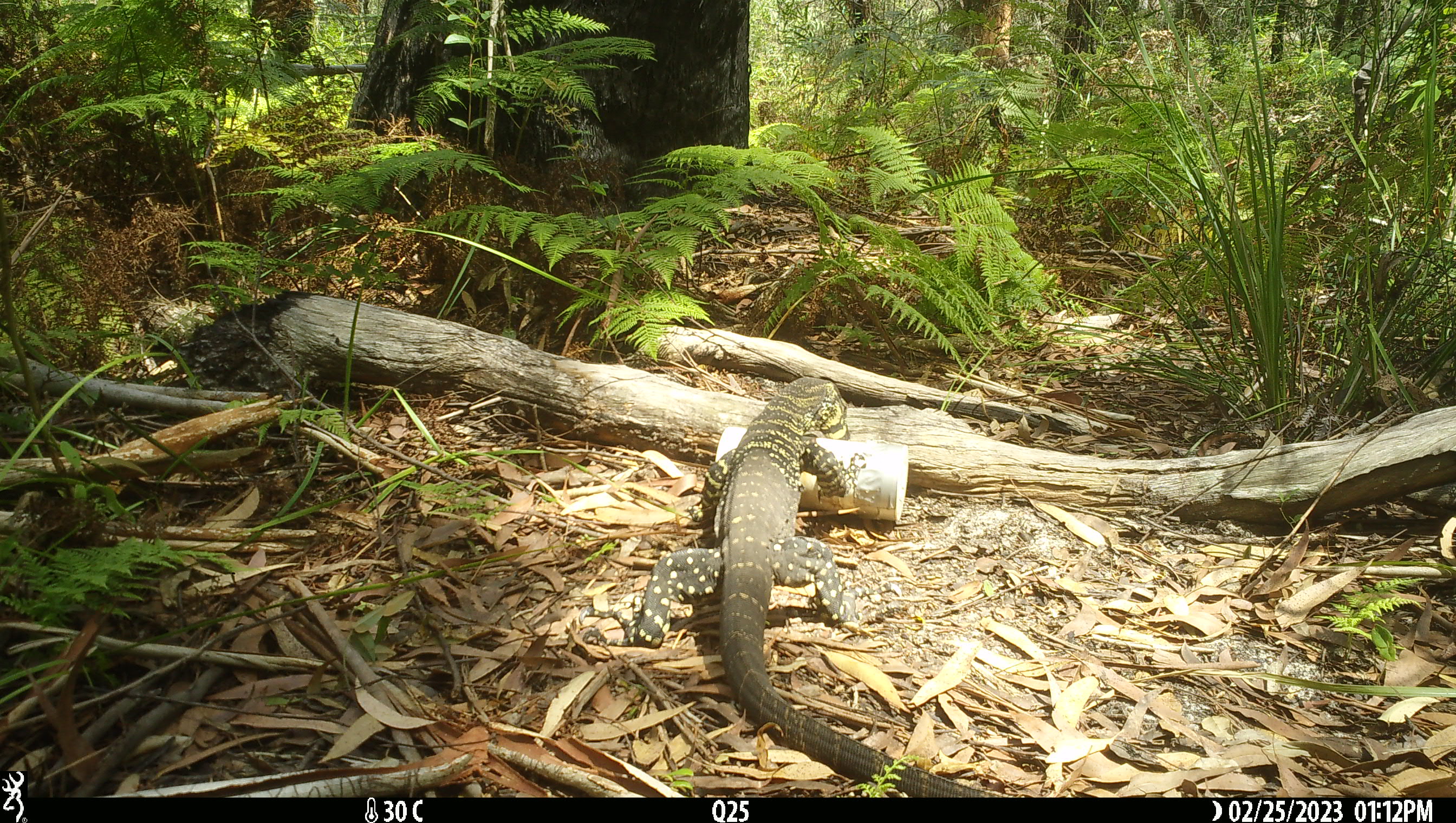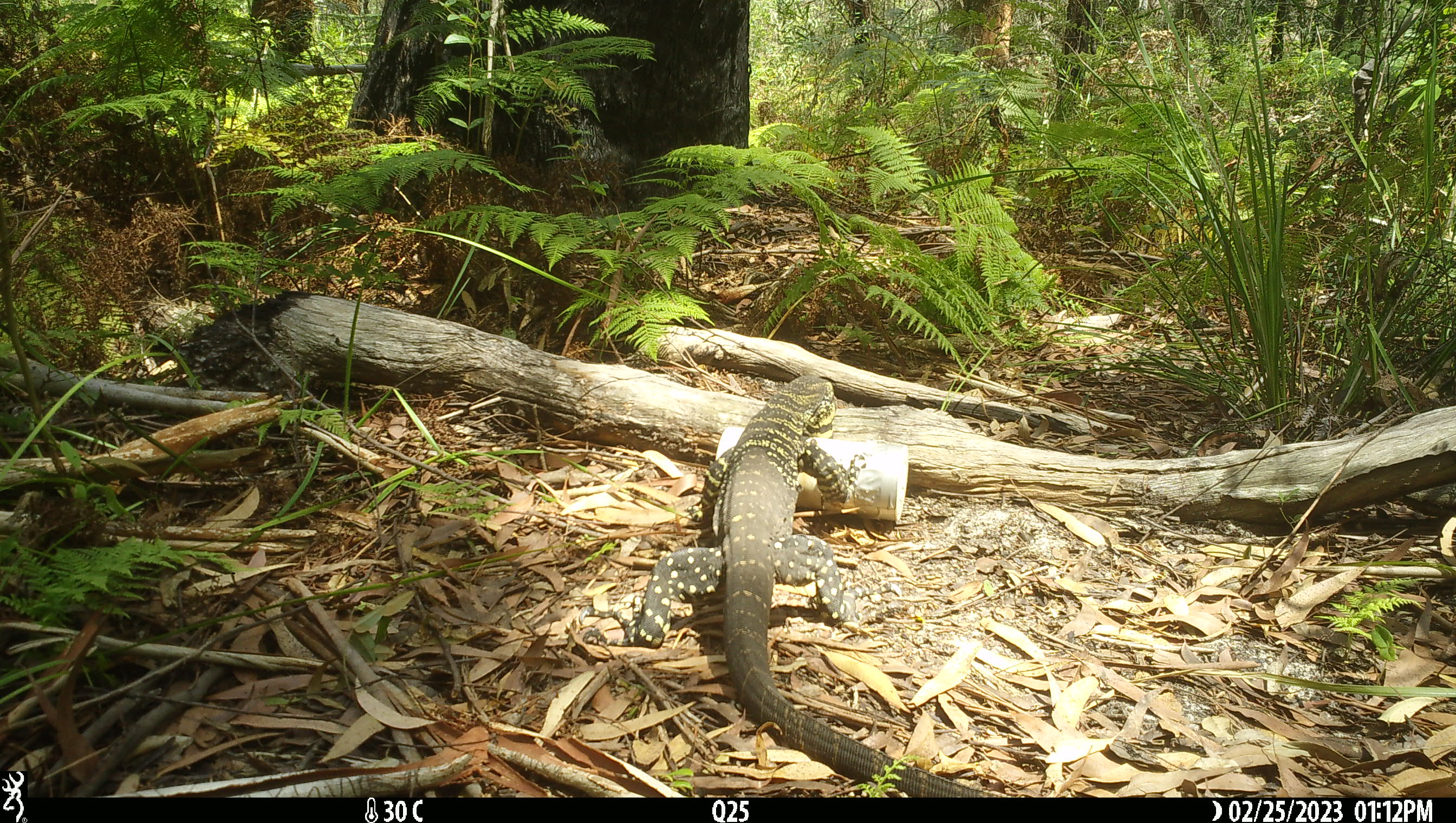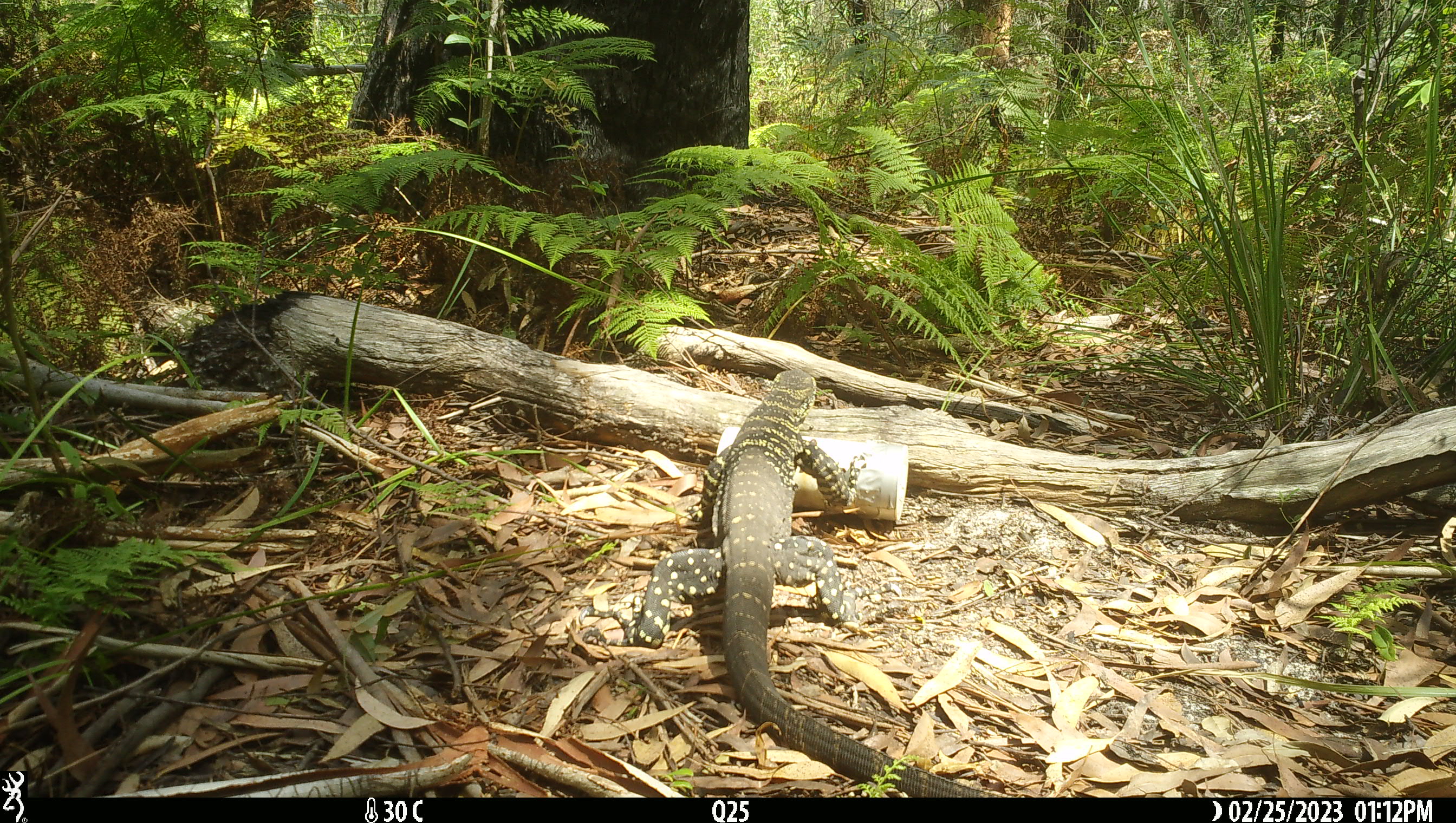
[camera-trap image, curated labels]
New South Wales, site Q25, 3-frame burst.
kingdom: Animalia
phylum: Chordata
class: Reptilia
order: Squamata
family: Varanidae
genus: Varanus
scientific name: Varanus varius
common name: lace monitor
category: goanna